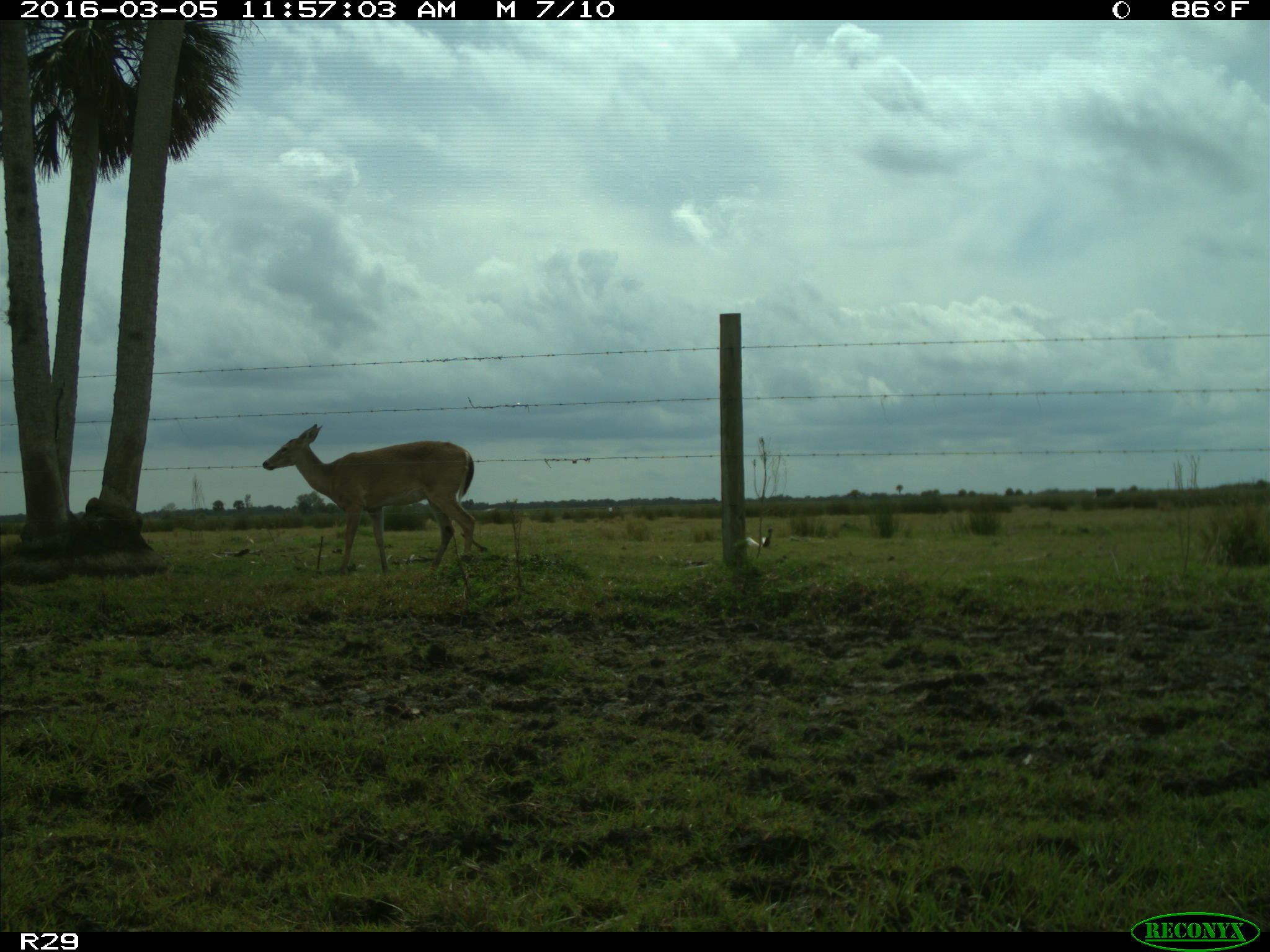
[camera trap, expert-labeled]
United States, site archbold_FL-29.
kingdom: Animalia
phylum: Chordata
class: Mammalia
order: Artiodactyla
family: Cervidae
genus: Odocoileus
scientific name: Odocoileus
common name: deer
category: unidentified deer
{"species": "unidentified deer (deer) (Odocoileus)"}